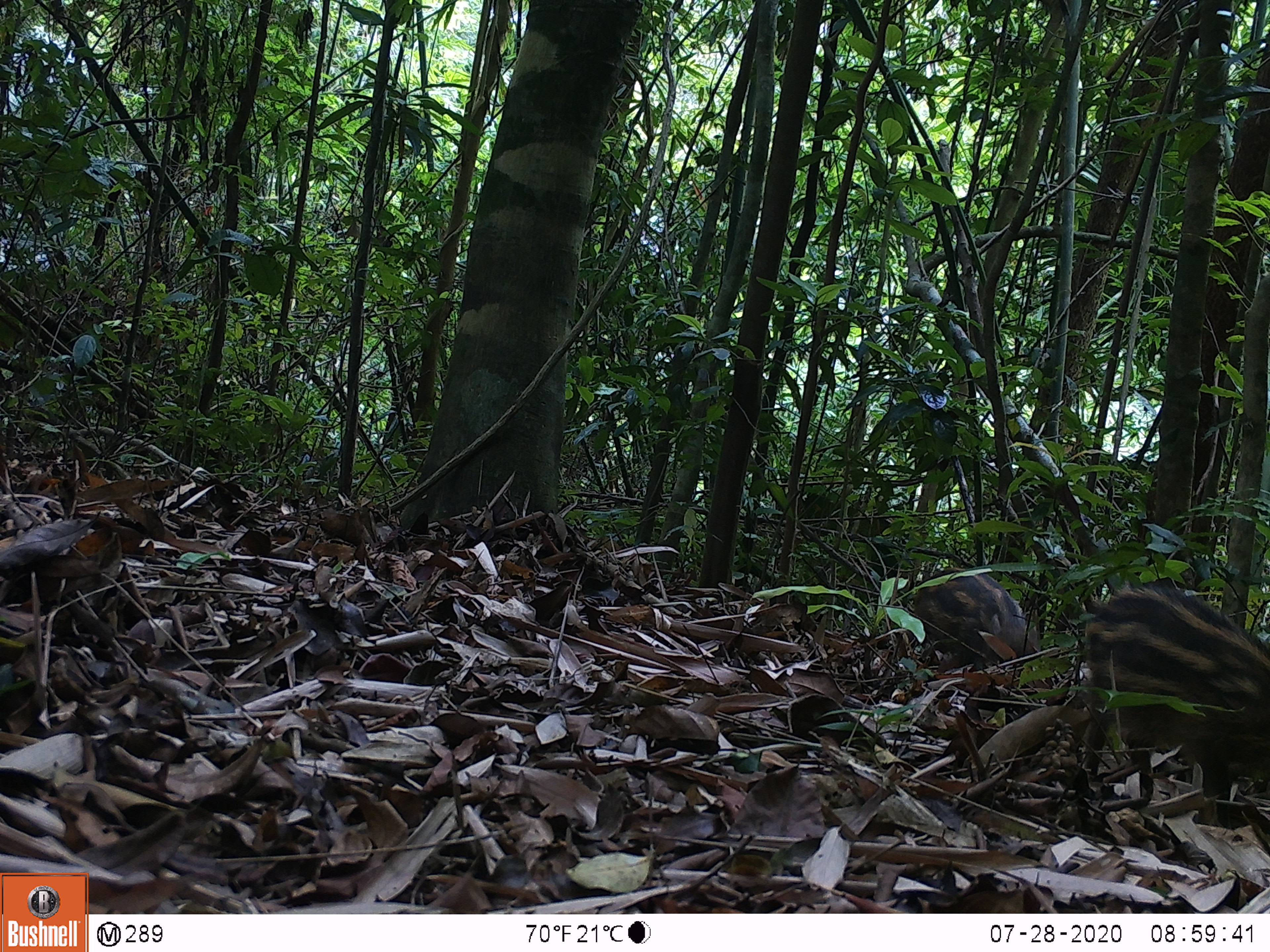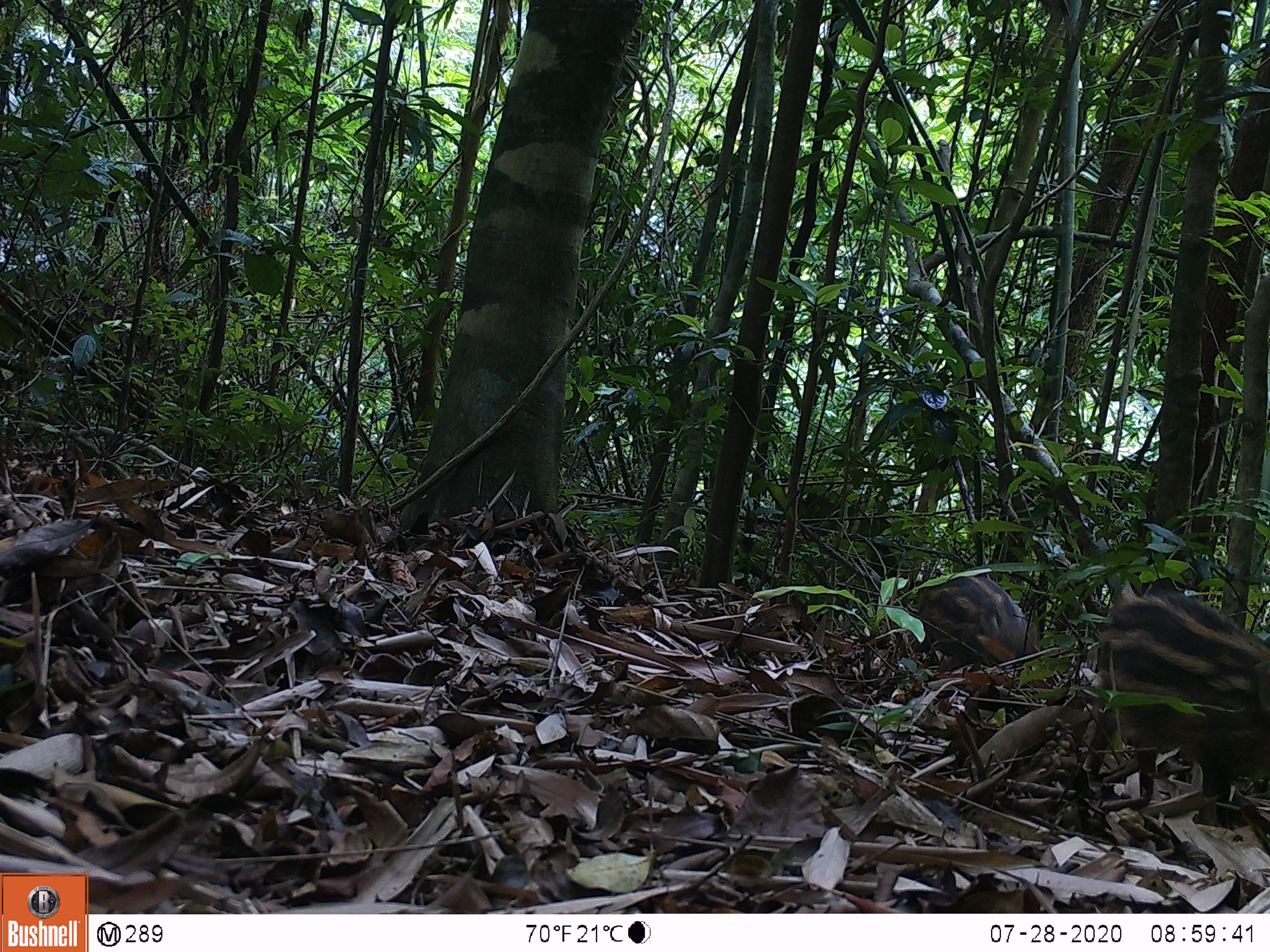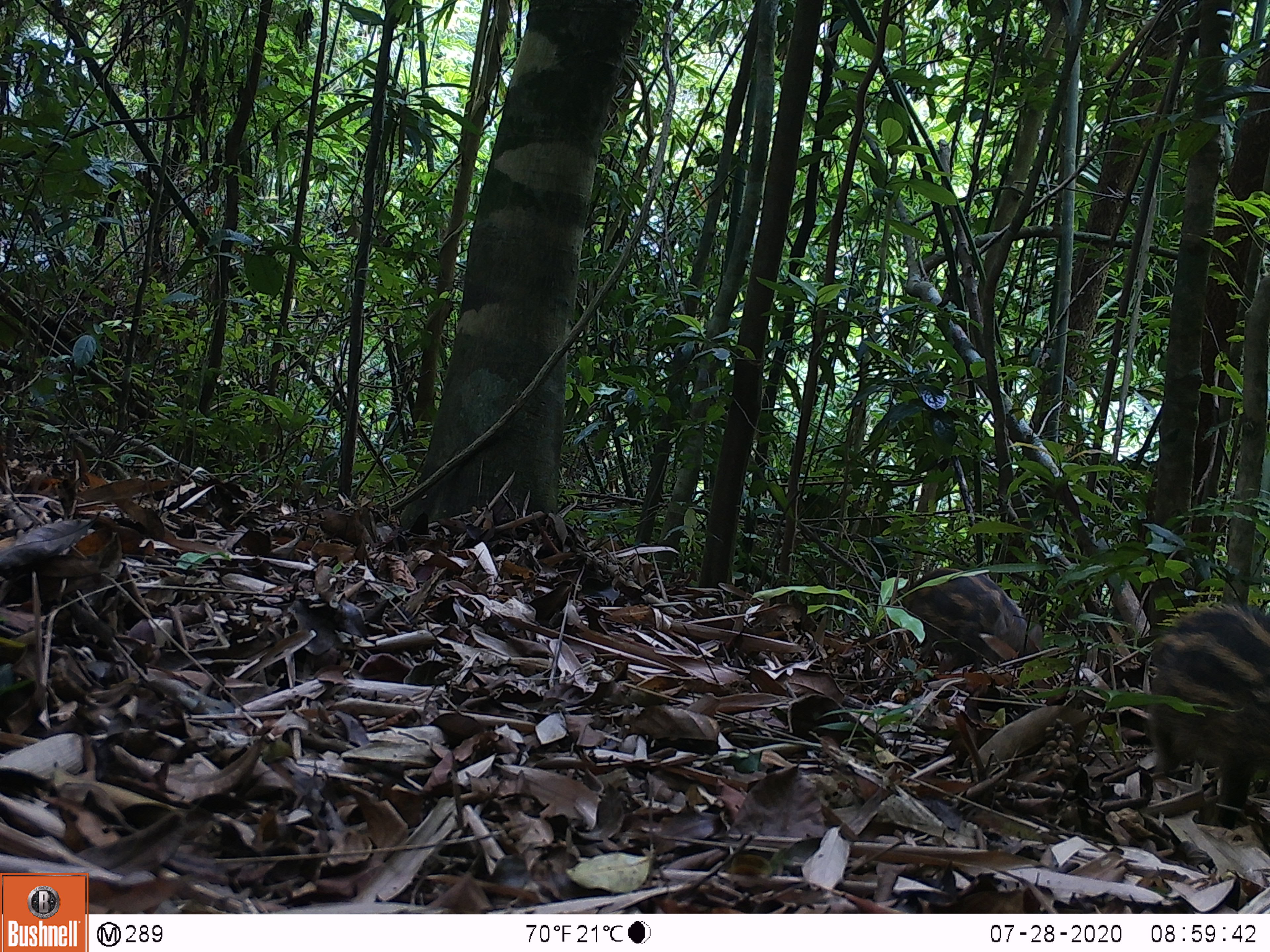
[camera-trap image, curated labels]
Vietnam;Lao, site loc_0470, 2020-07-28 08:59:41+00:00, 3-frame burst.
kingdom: Animalia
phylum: Chordata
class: Mammalia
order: Artiodactyla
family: Suidae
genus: Sus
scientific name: Sus scrofa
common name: eurasian wild pig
Eurasian wild pig (Sus scrofa). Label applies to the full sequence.